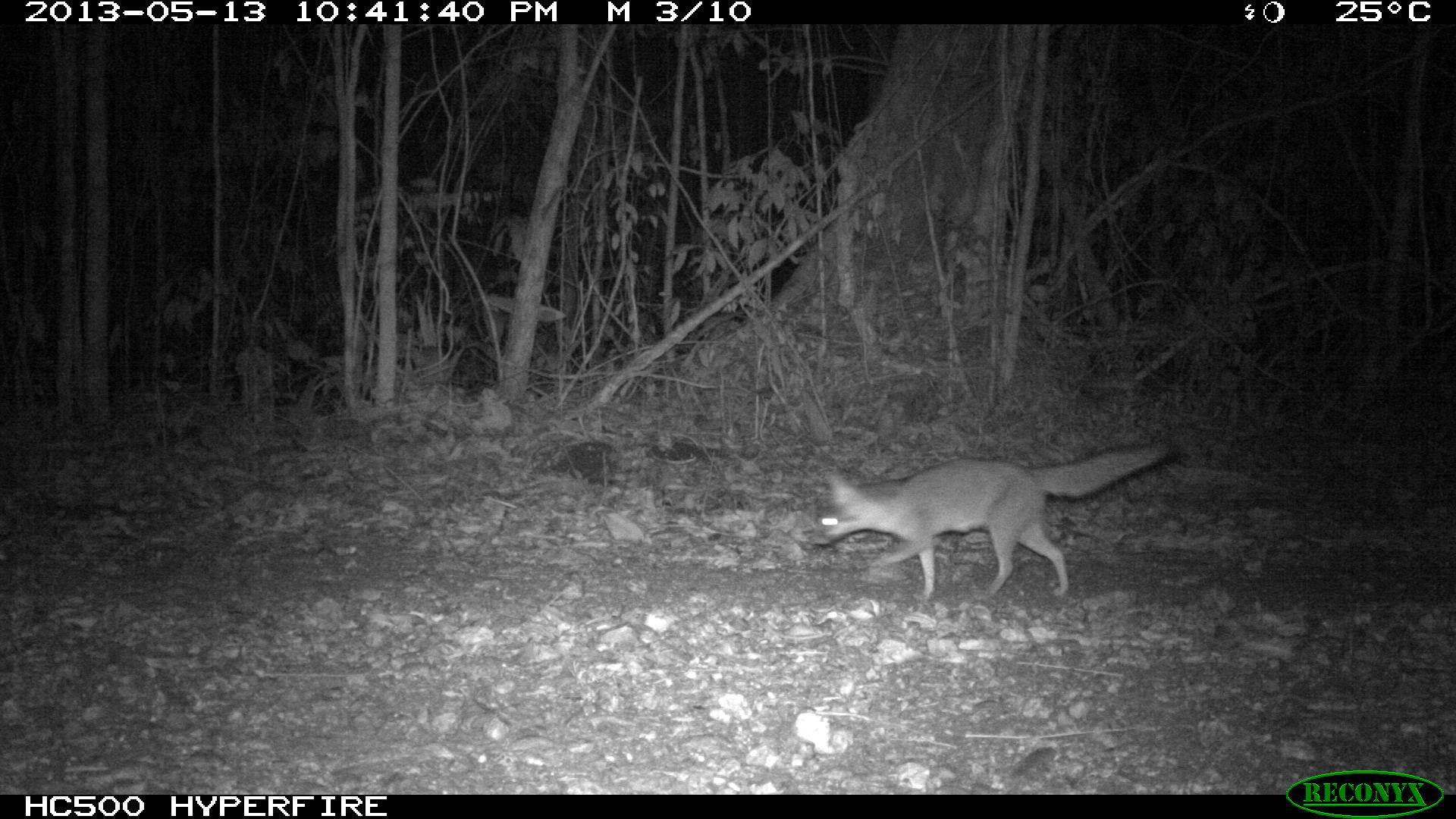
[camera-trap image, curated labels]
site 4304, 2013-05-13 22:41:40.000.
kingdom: Animalia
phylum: Chordata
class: Mammalia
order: Carnivora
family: Canidae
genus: Urocyon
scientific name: Urocyon cinereoargenteus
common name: gray fox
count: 1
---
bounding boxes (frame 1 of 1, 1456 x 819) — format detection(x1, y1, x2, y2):
urocyon cinereoargenteus: detection(811, 439, 1177, 602)